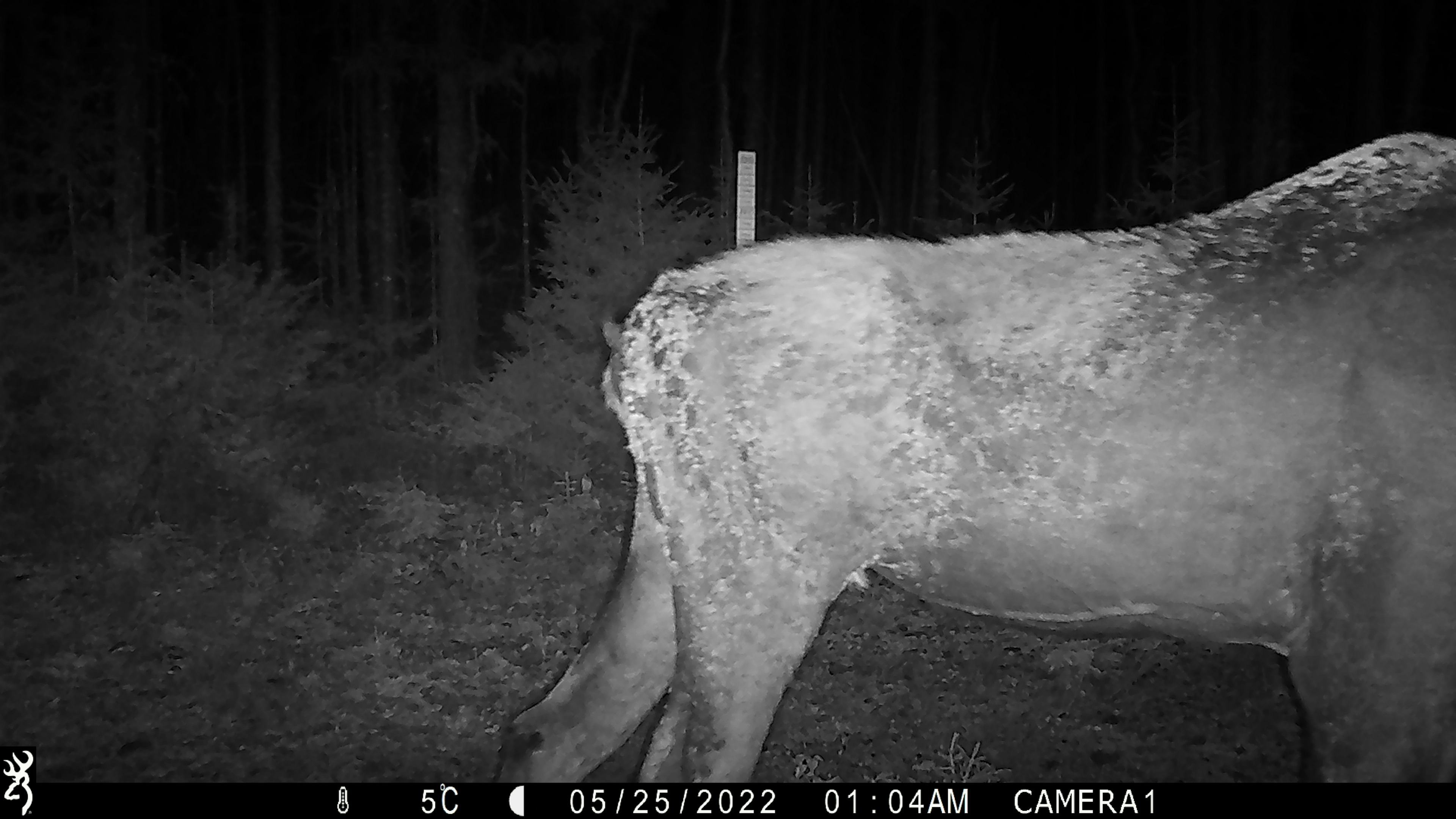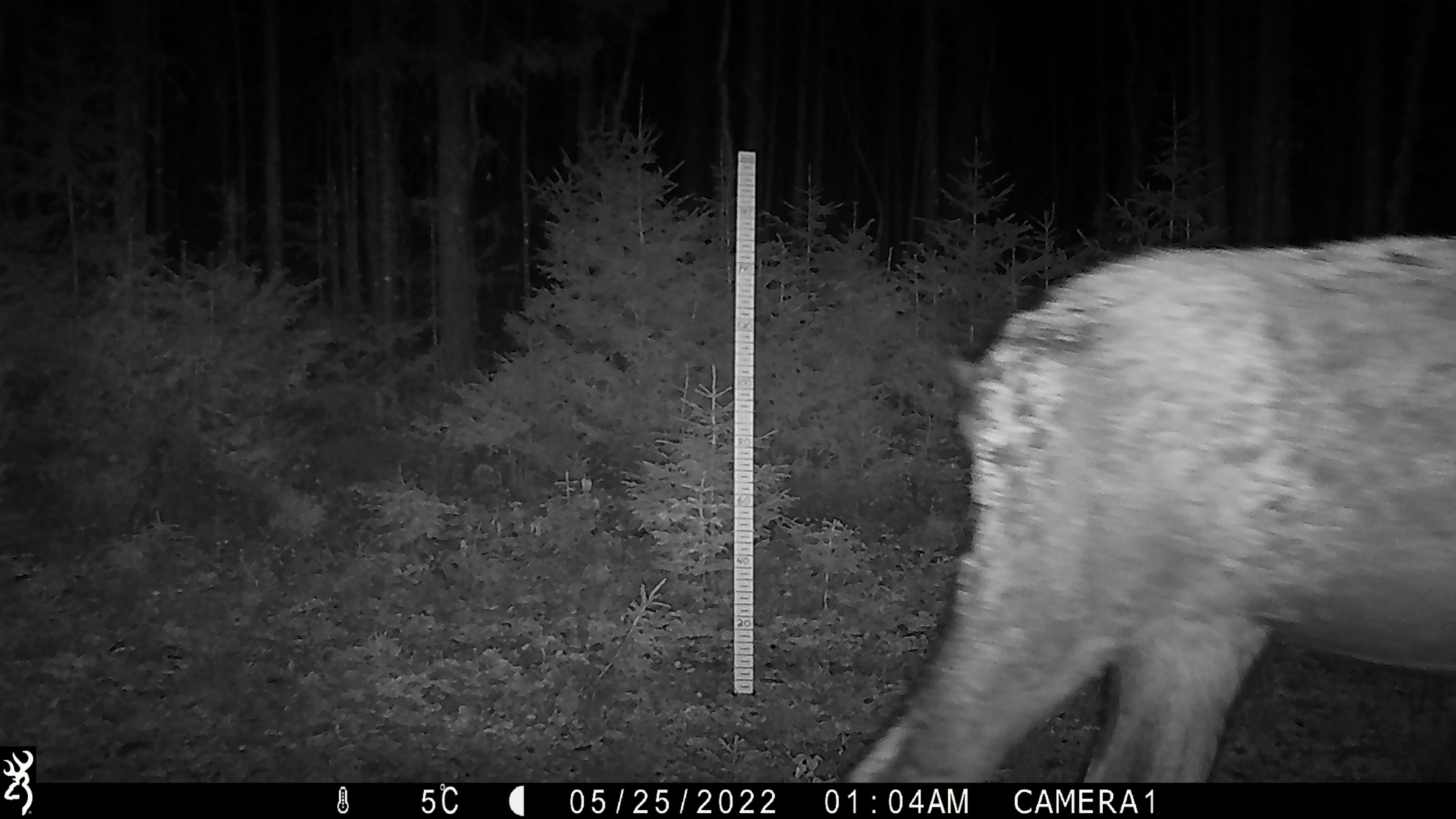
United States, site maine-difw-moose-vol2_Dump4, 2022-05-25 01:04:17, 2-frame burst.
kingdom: Animalia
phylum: Chordata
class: Mammalia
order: Artiodactyla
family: Cervidae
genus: Alces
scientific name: Alces alces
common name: moose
Moose (Alces alces).